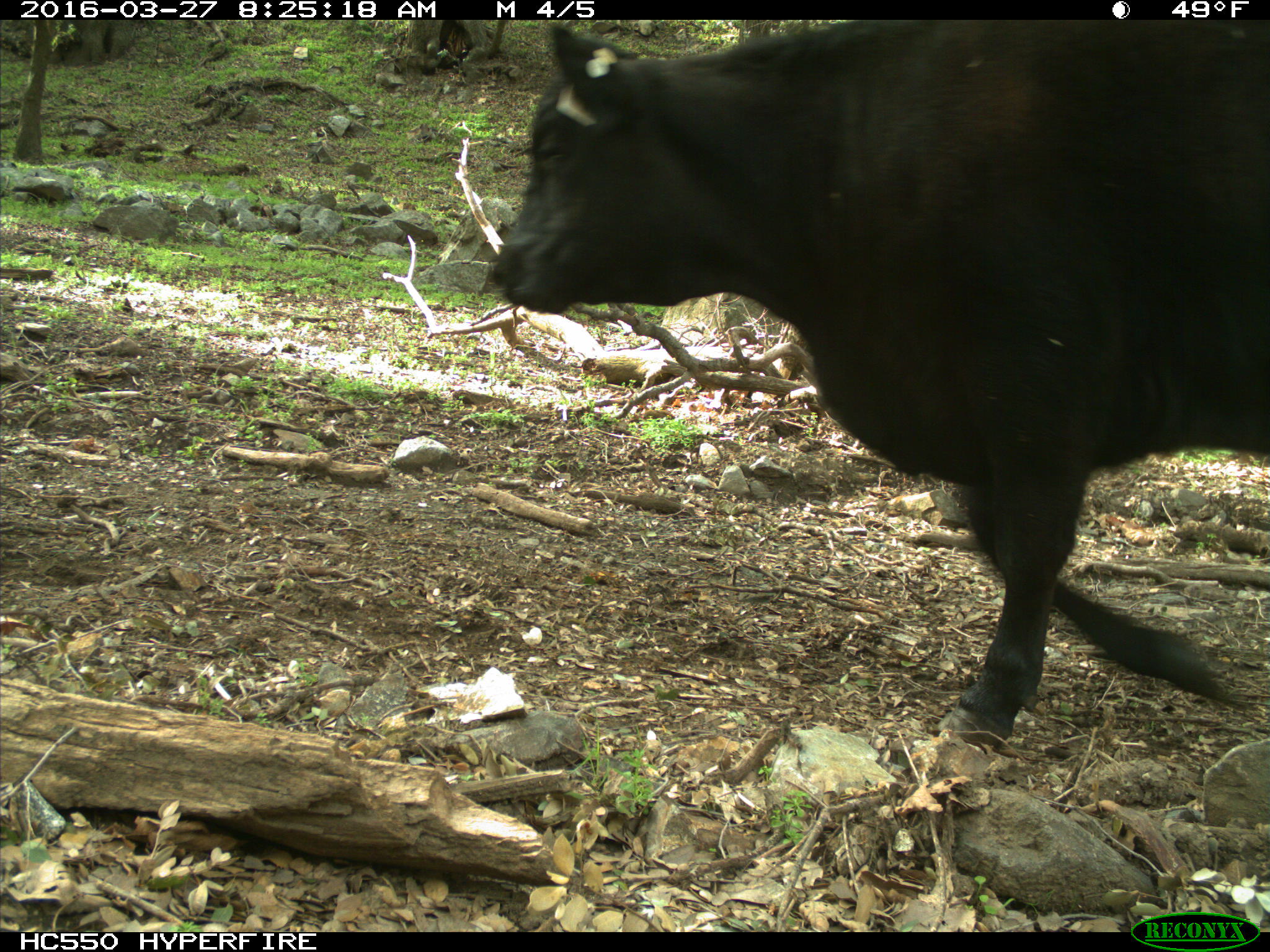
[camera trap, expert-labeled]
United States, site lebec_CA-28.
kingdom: Animalia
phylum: Chordata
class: Mammalia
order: Artiodactyla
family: Bovidae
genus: Bos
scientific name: Bos taurus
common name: domestic cow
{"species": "Bos taurus (domestic cow)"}